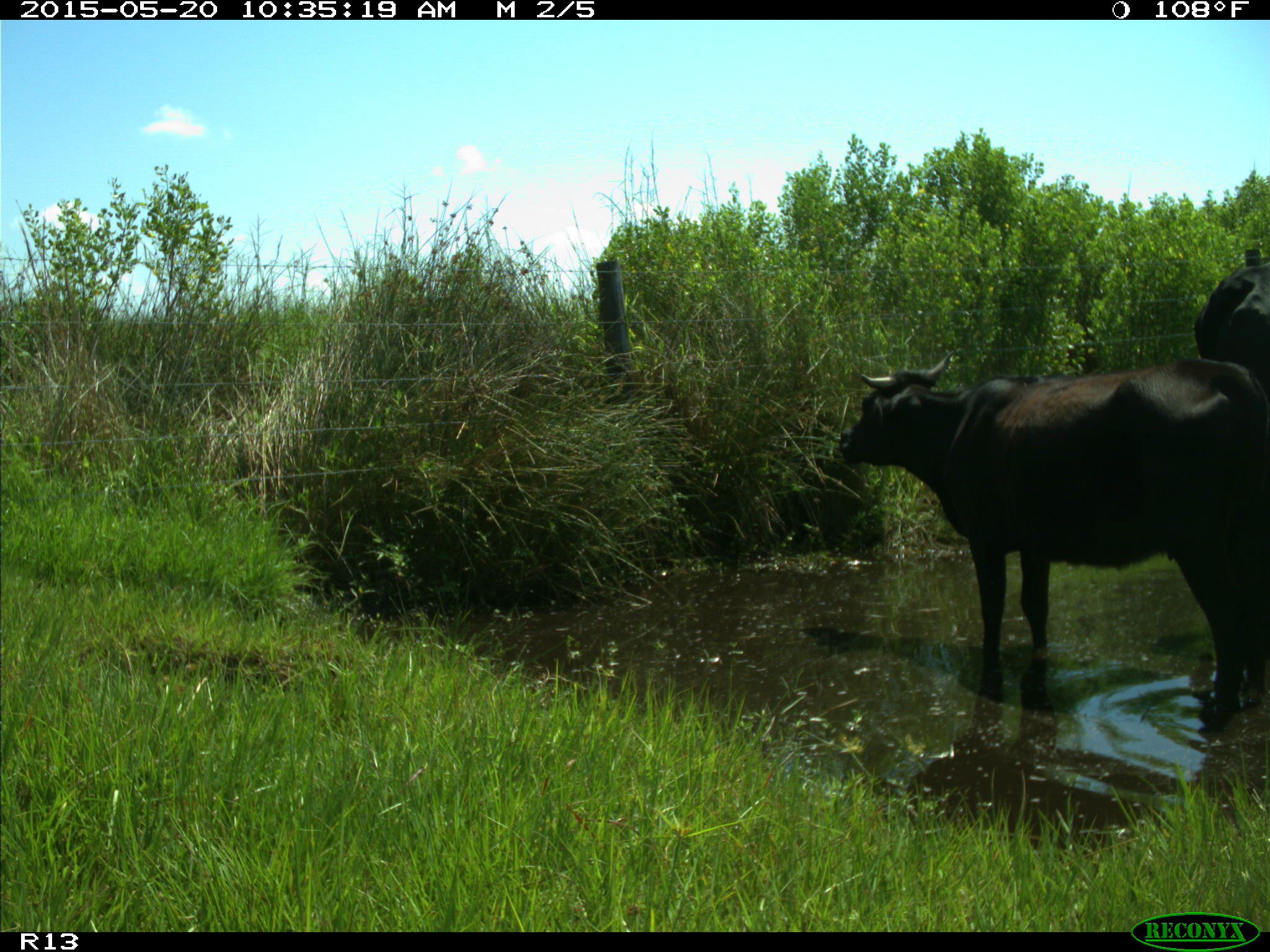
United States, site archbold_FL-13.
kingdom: Animalia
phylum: Chordata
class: Mammalia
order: Artiodactyla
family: Bovidae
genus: Bos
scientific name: Bos taurus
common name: domestic cow